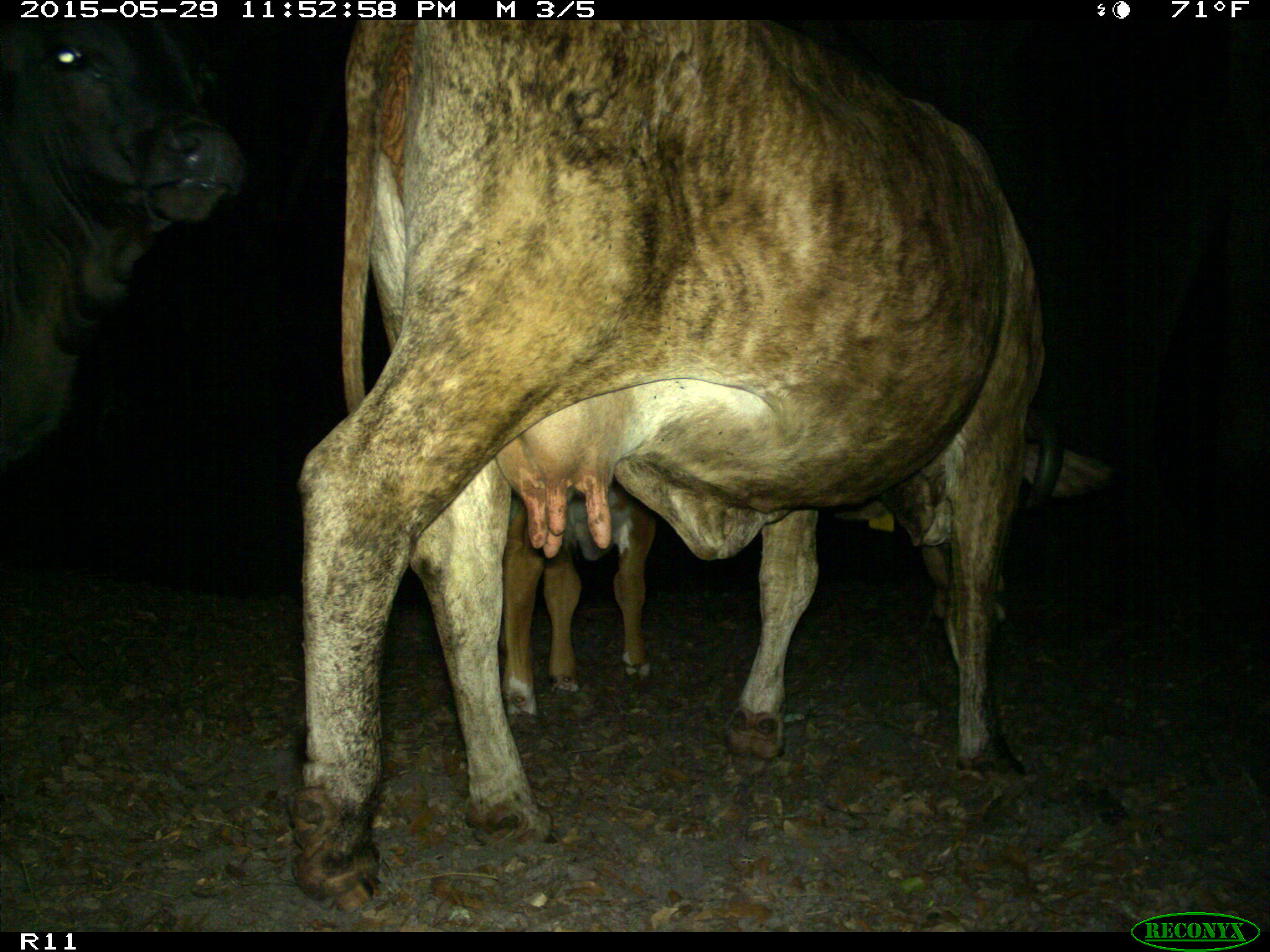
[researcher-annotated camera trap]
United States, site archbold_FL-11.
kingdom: Animalia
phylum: Chordata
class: Mammalia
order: Artiodactyla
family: Bovidae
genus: Bos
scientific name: Bos taurus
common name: domestic cow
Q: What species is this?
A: Bos taurus (domestic cow).